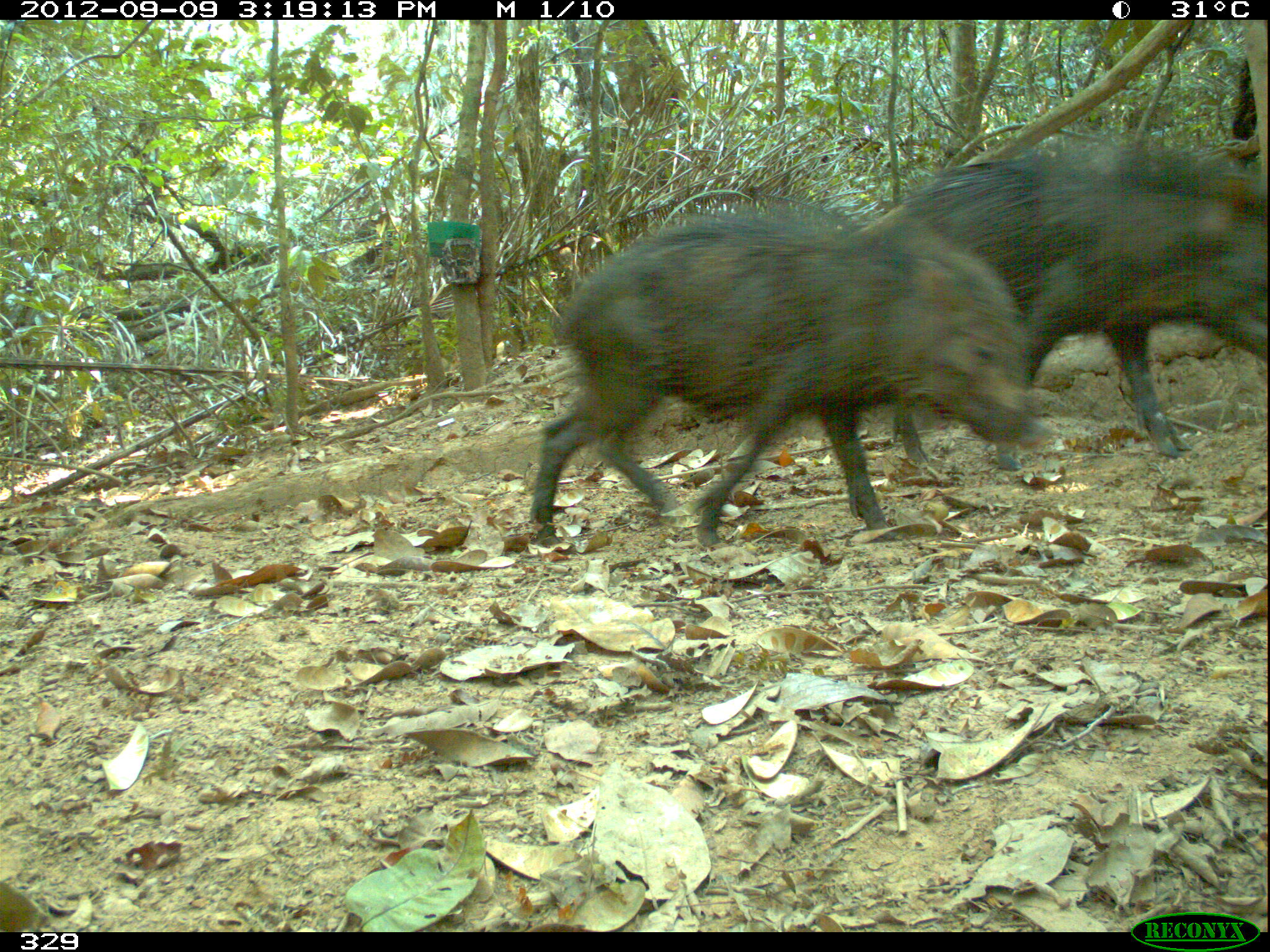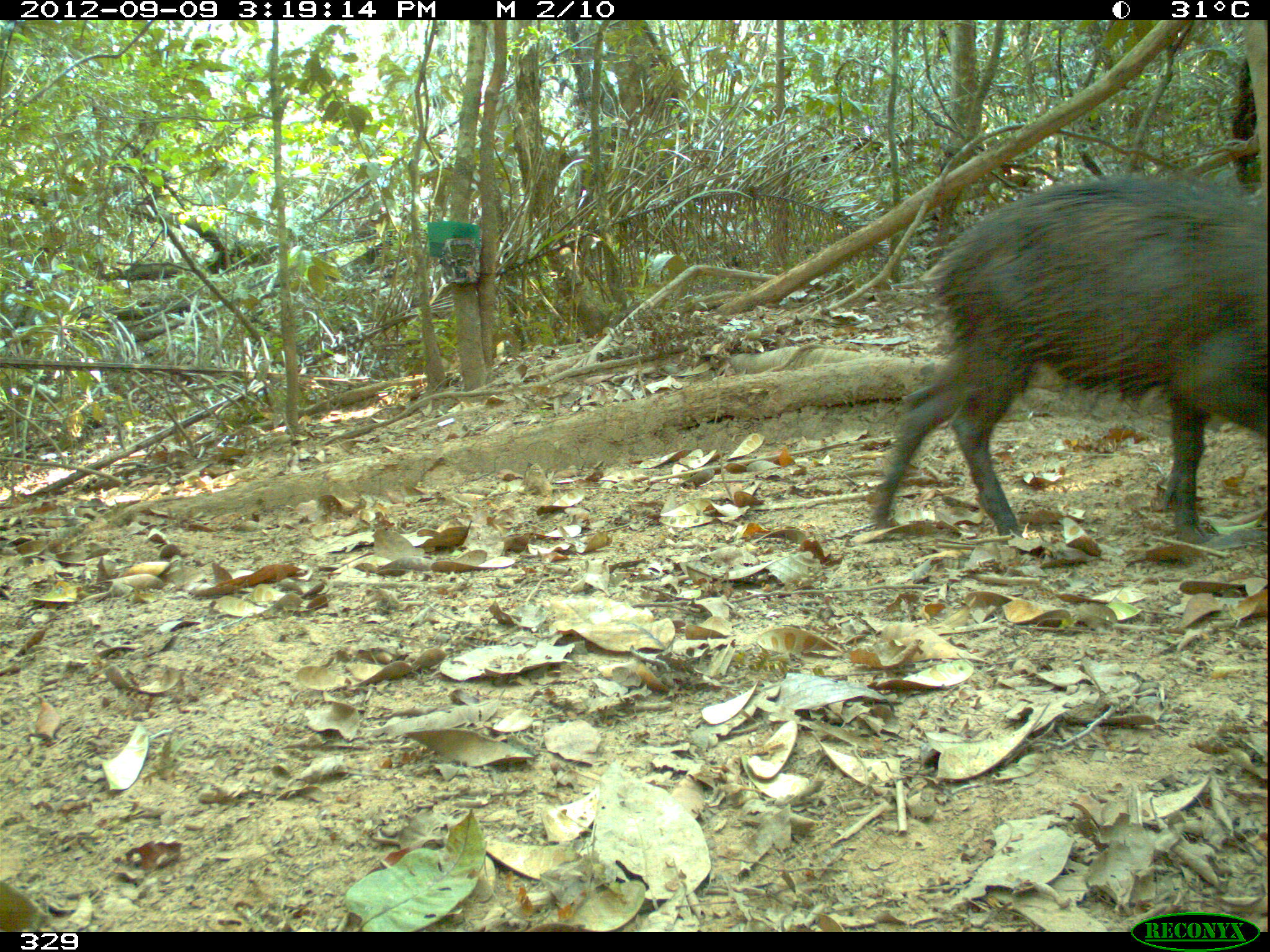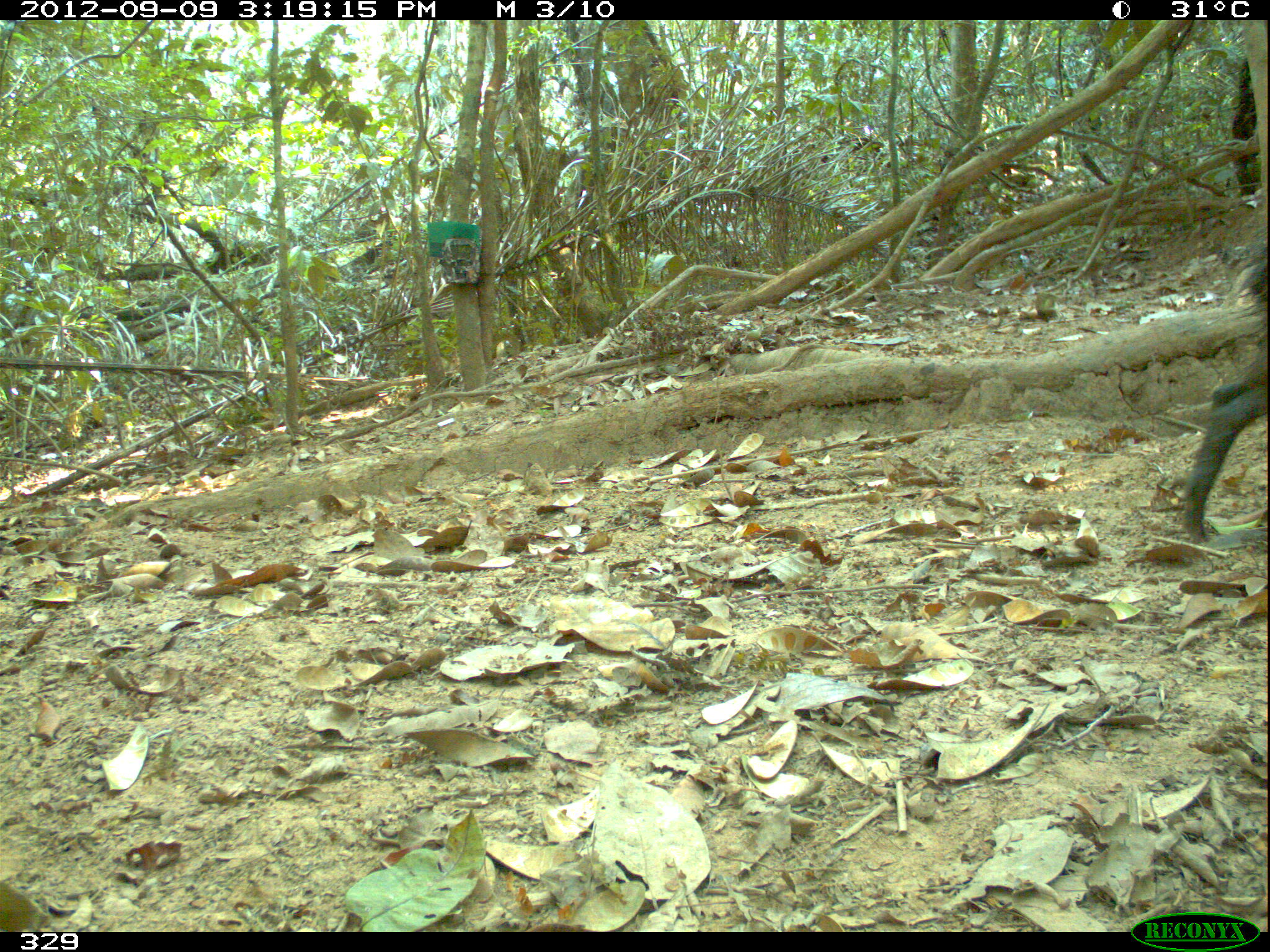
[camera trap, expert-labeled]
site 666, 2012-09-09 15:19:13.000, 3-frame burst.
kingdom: Animalia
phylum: Chordata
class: Mammalia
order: Artiodactyla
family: Tayassuidae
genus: Tayassu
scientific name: Tayassu pecari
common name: white-lipped peccary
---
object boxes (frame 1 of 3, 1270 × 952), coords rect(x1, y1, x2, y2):
tayassu pecari: rect(531, 211, 1052, 548); rect(894, 140, 1270, 474)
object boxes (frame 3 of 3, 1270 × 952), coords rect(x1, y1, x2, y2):
tayassu pecari: rect(1174, 262, 1270, 543)